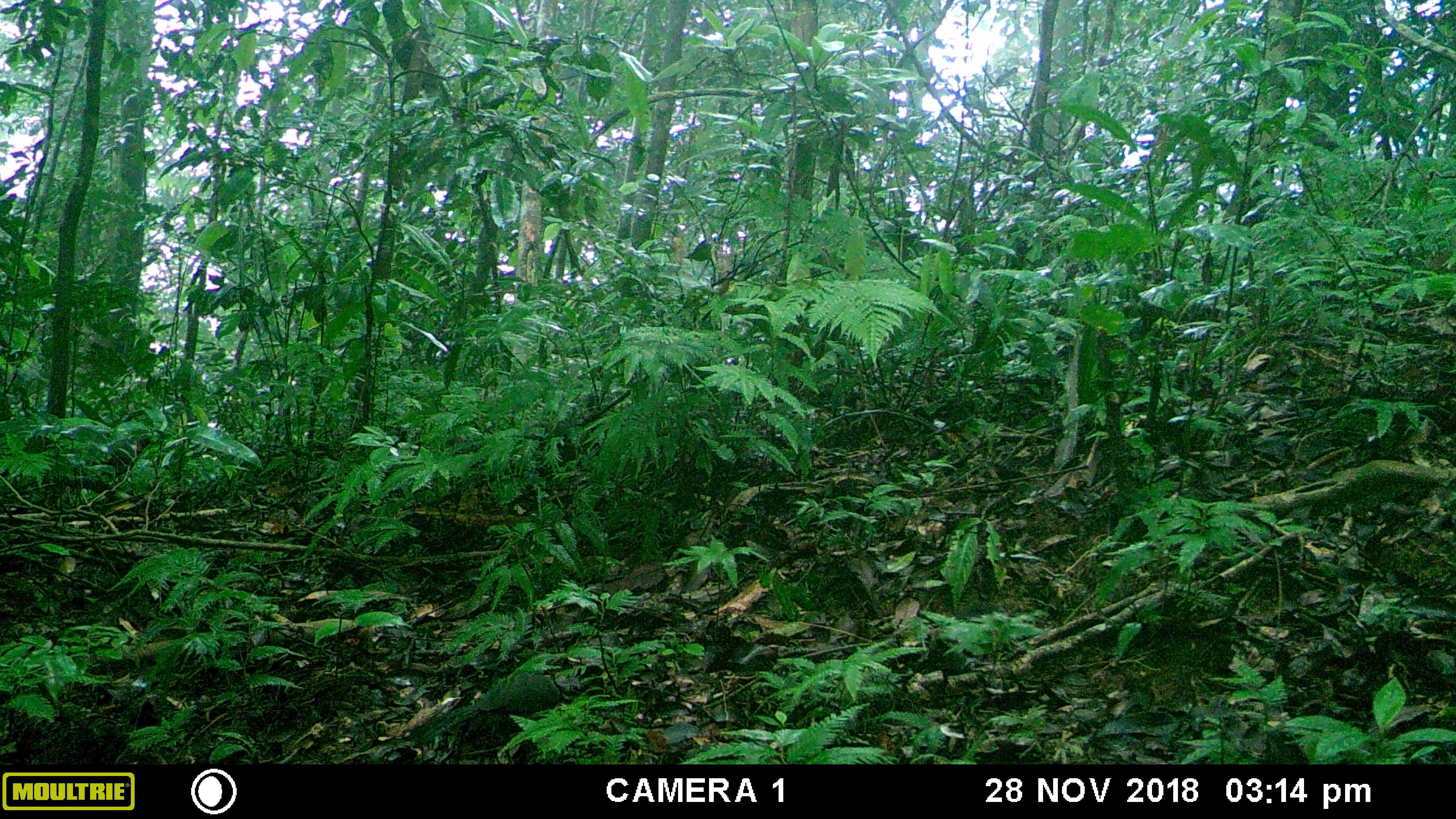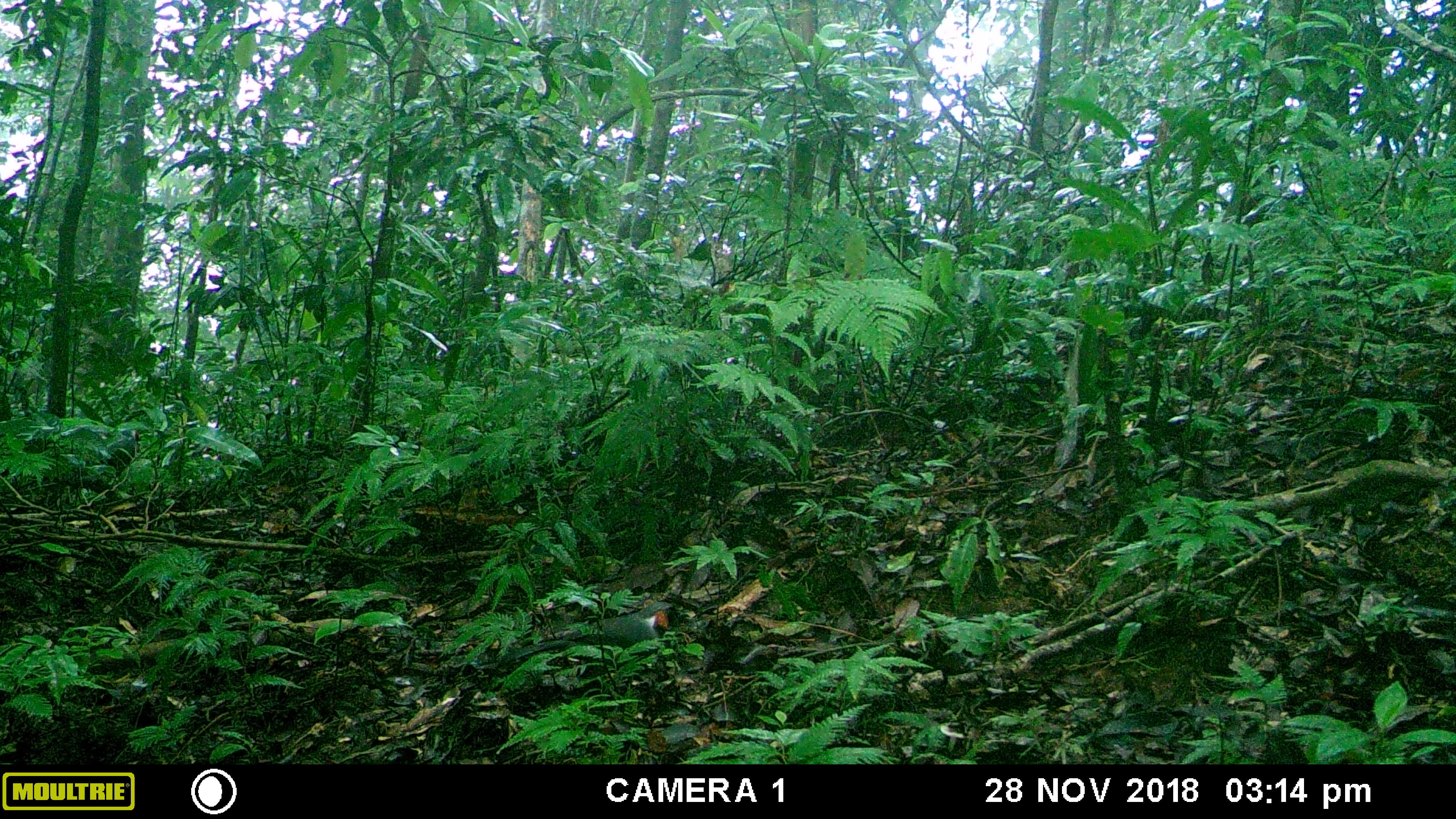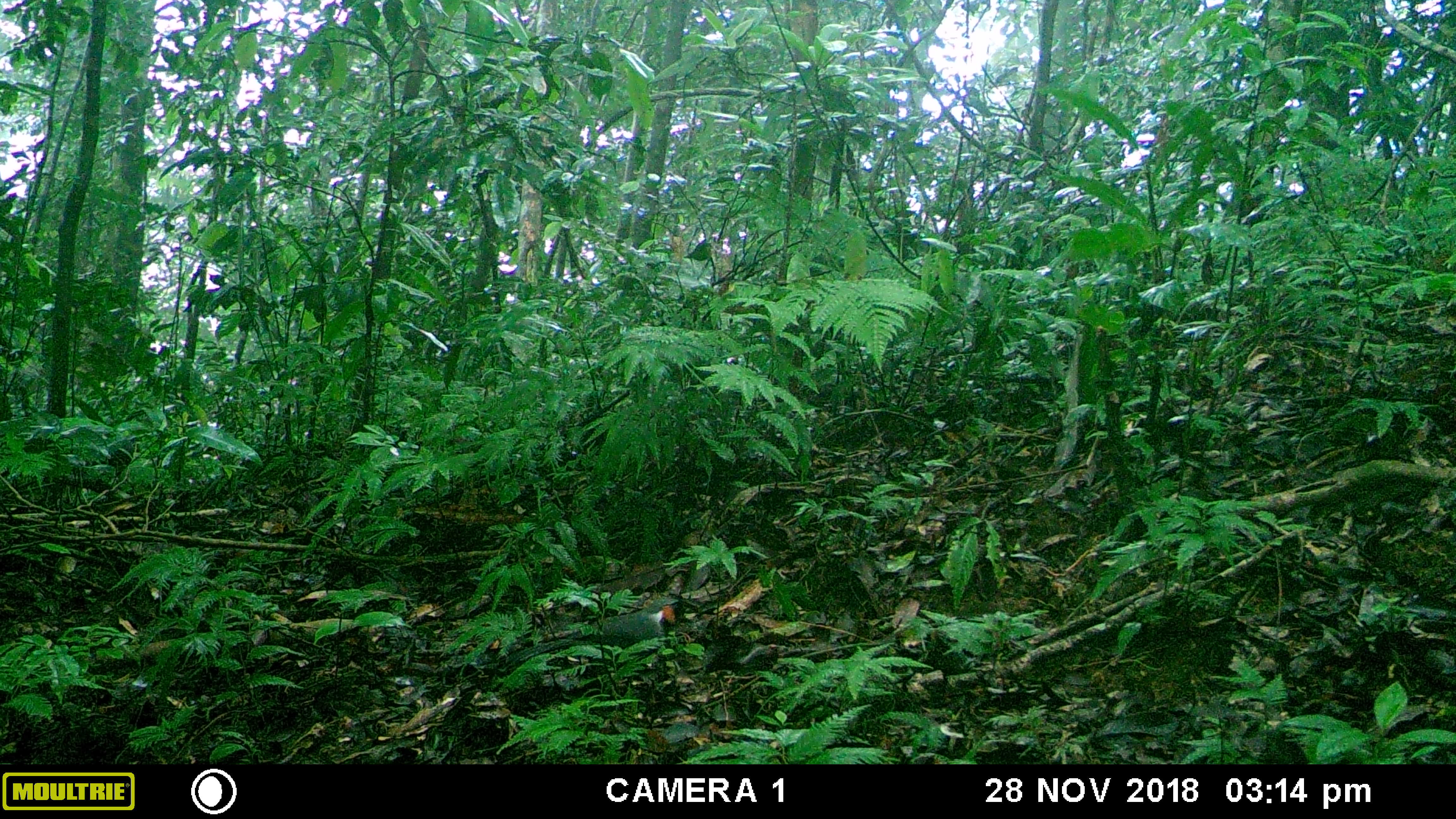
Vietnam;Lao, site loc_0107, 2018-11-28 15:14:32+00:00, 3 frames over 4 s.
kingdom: Animalia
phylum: Chordata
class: Aves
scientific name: Aves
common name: bird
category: unidentified bird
Unidentified bird (bird) (Aves). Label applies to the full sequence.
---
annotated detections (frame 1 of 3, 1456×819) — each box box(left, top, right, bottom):
unidentified bird: box(409, 672, 582, 764)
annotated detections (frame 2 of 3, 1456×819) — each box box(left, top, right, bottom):
unidentified bird: box(500, 601, 690, 669)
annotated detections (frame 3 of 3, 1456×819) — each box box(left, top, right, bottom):
unidentified bird: box(505, 597, 695, 711)